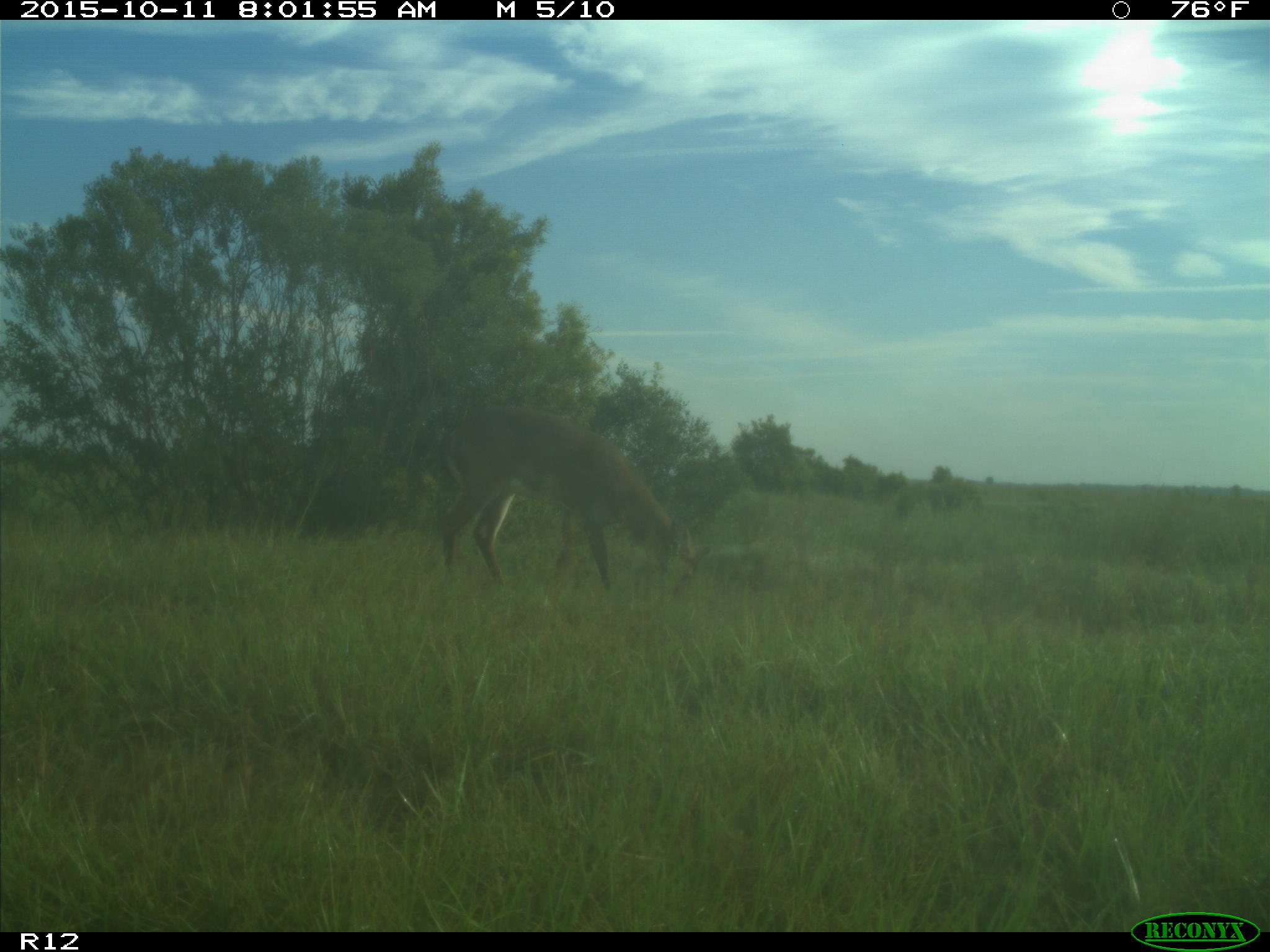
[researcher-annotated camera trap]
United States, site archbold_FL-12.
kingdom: Animalia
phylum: Chordata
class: Mammalia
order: Artiodactyla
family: Cervidae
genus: Odocoileus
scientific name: Odocoileus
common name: deer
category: unidentified deer